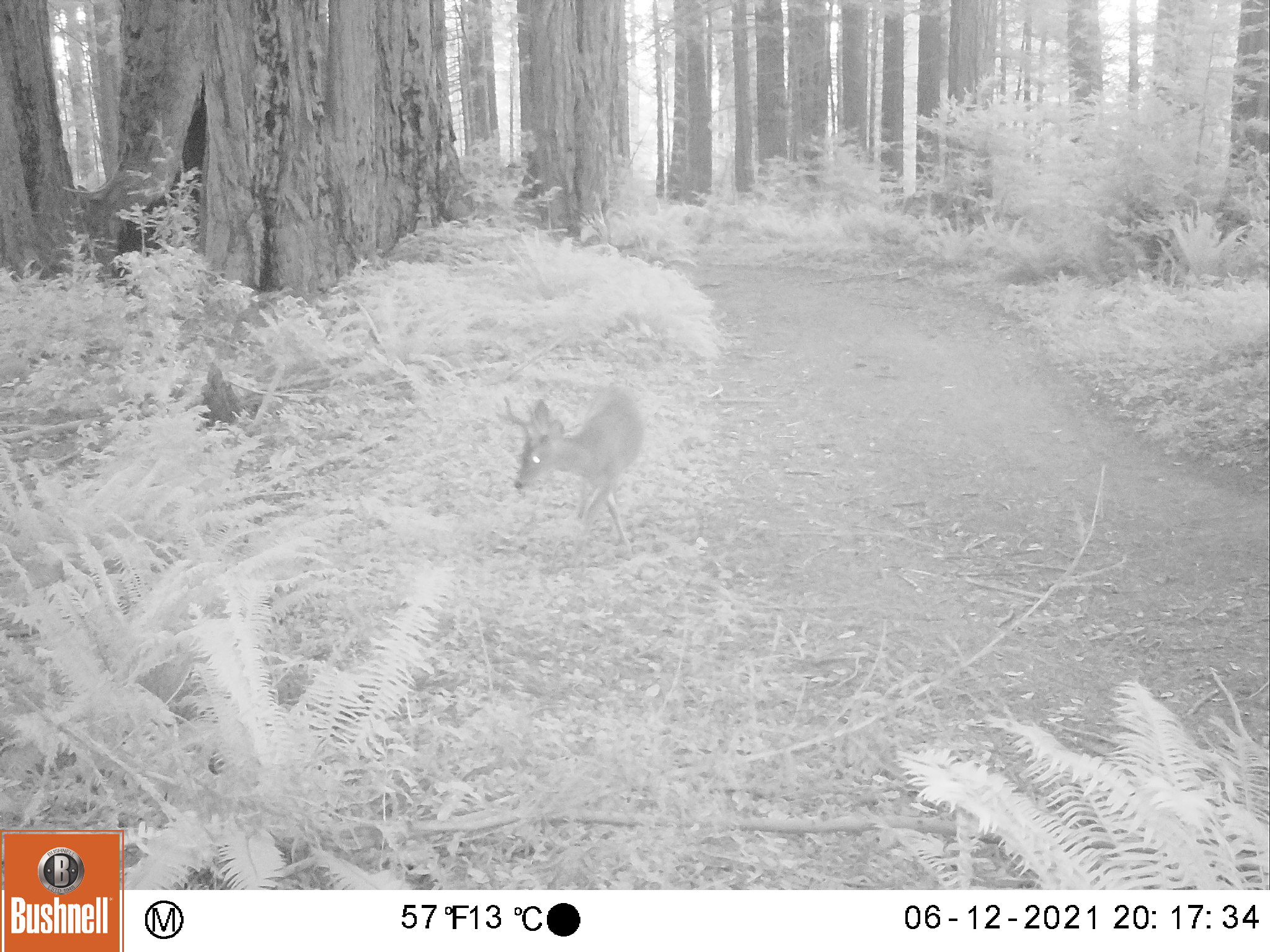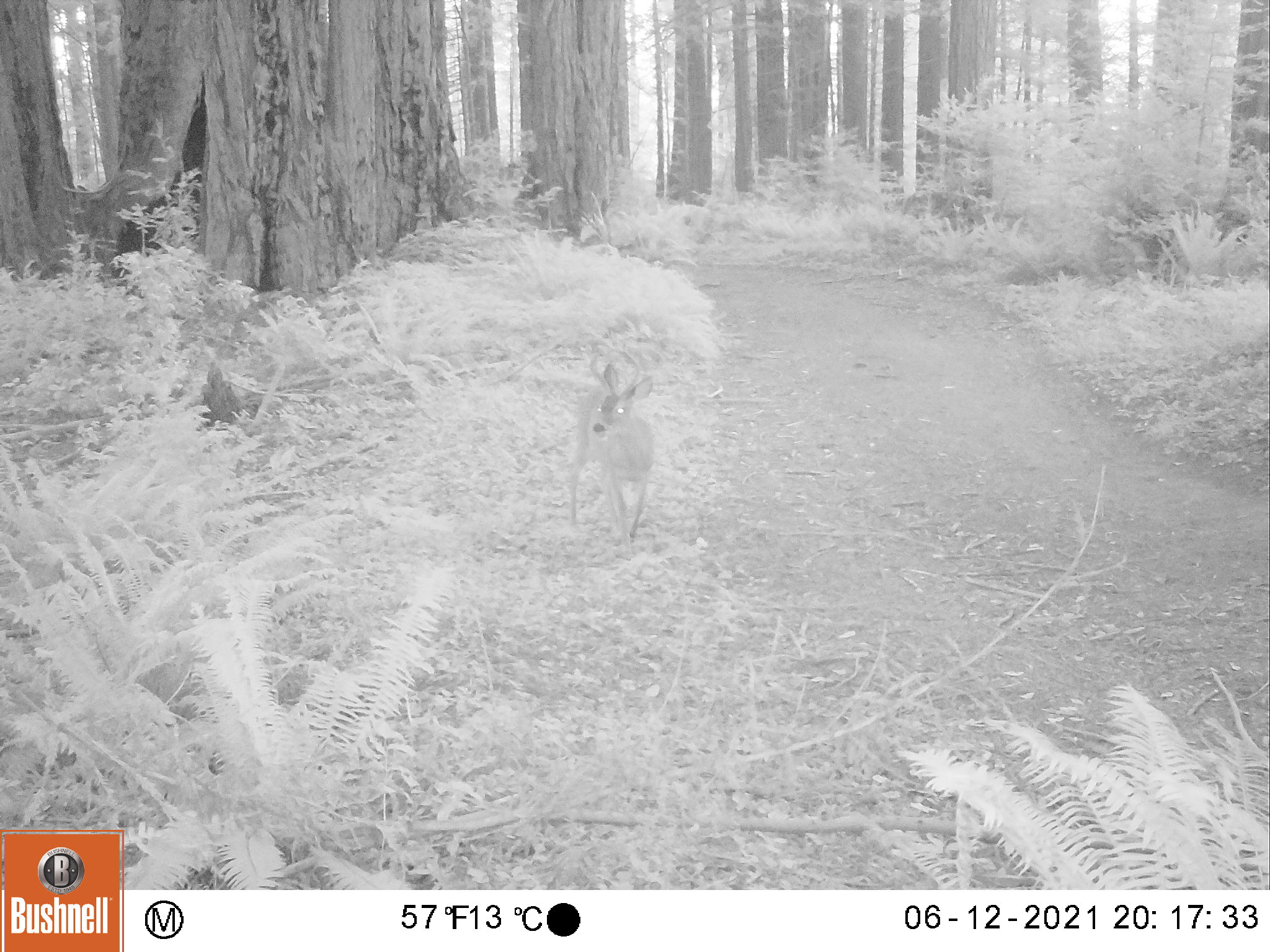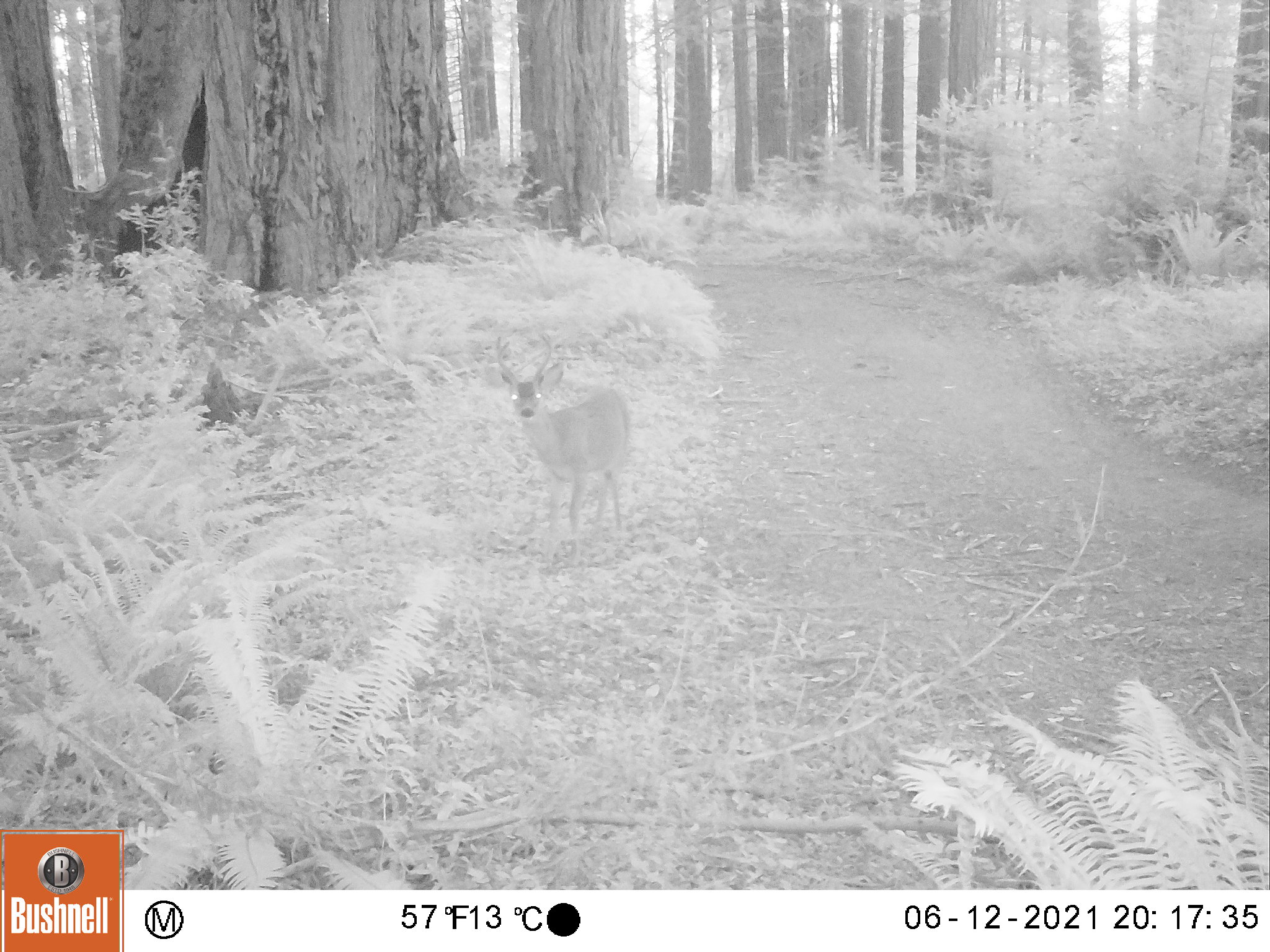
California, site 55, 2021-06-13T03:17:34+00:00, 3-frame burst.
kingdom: Animalia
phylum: Chordata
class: Mammalia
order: Artiodactyla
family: Cervidae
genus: Odocoileus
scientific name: Odocoileus hemionus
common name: mule deer